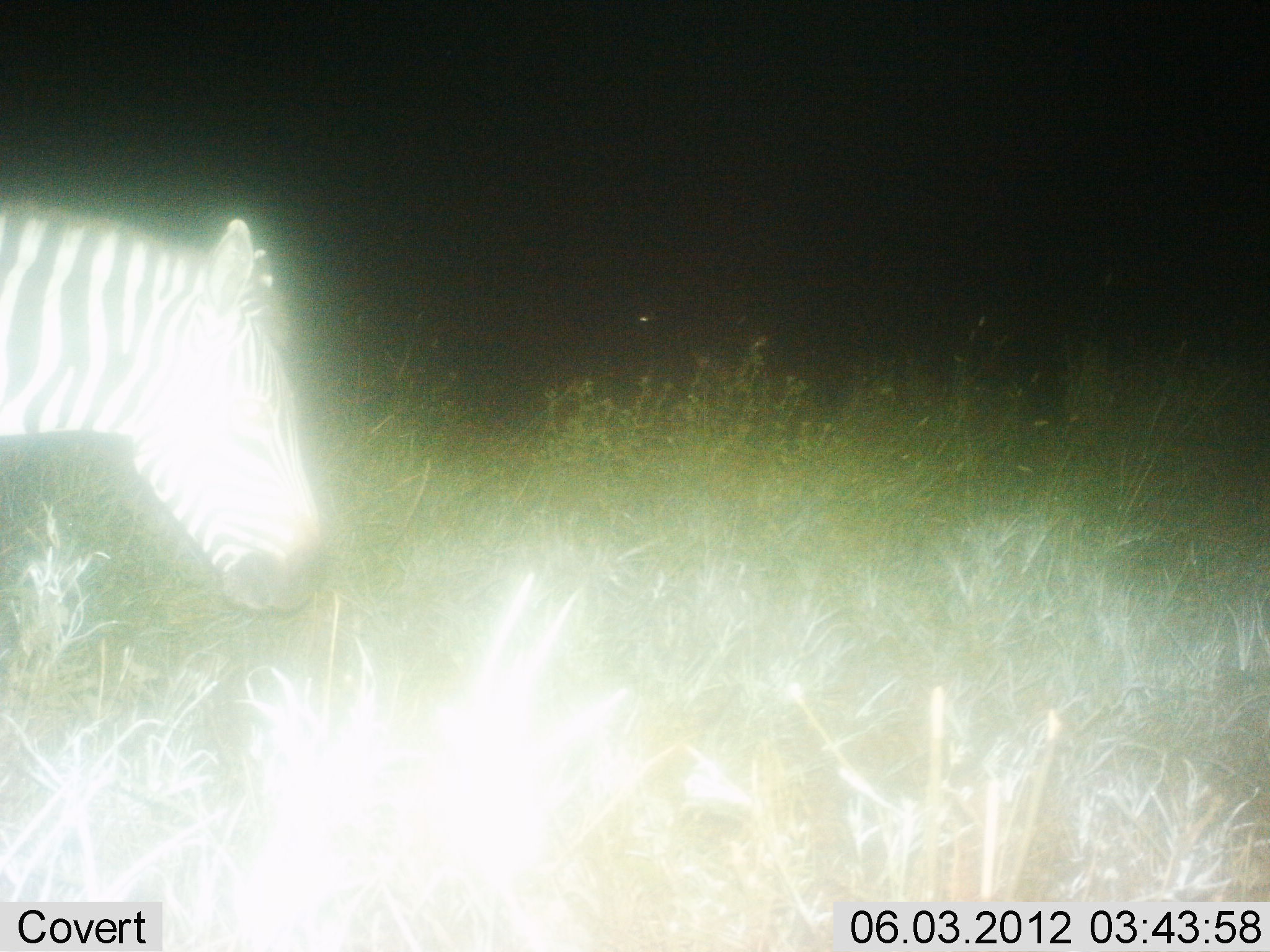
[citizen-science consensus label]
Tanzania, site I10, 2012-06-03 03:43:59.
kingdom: Animalia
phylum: Chordata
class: Mammalia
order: Perissodactyla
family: Equidae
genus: Equus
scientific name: Equus quagga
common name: plains zebra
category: zebra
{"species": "zebra (plains zebra) (Equus quagga)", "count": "1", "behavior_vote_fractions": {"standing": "50%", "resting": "0%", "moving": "40%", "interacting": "0%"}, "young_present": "0%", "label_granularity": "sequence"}